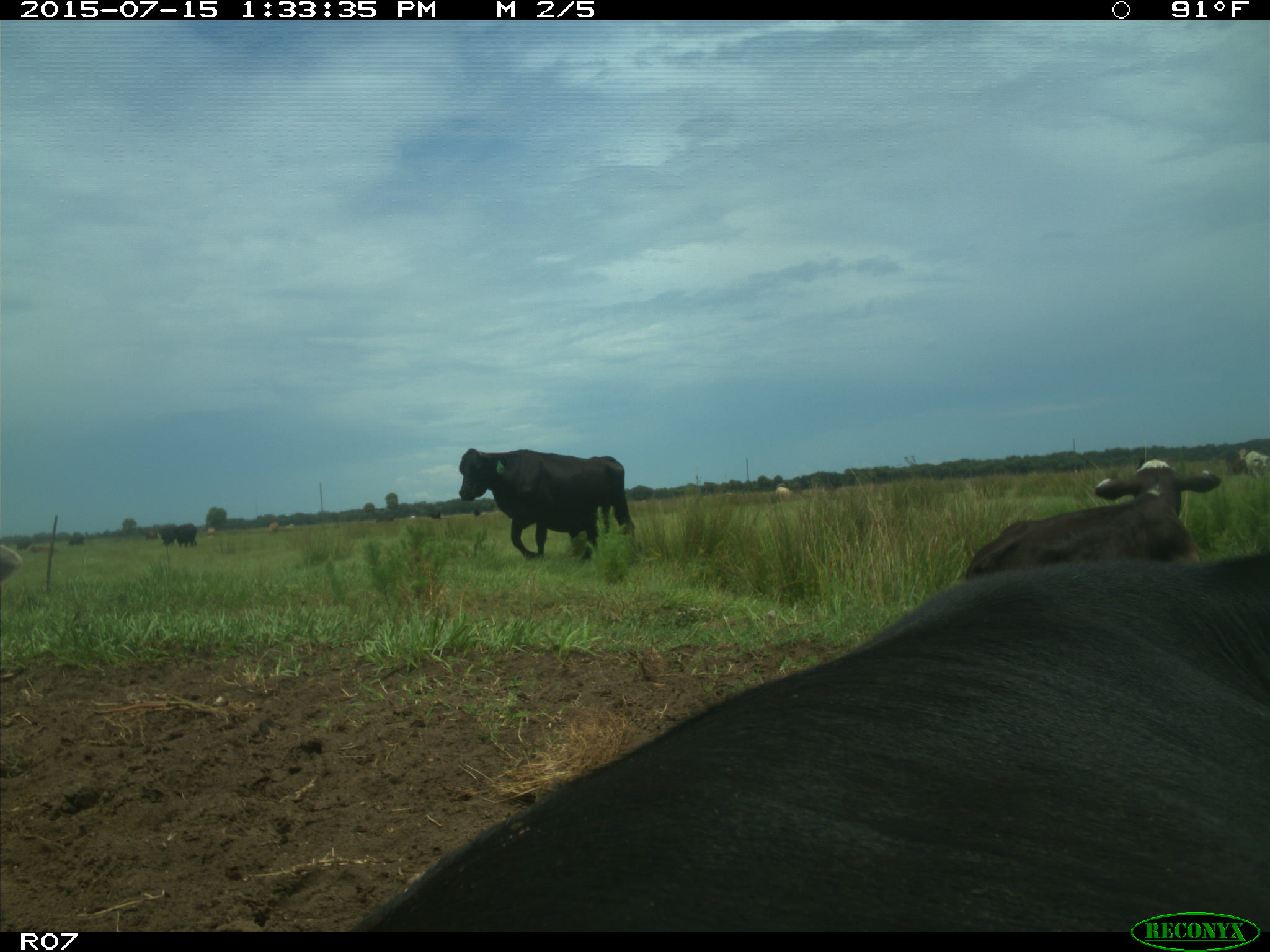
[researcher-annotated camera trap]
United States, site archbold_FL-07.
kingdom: Animalia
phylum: Chordata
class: Mammalia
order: Artiodactyla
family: Bovidae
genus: Bos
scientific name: Bos taurus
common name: domestic cow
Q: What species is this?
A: Bos taurus (domestic cow).